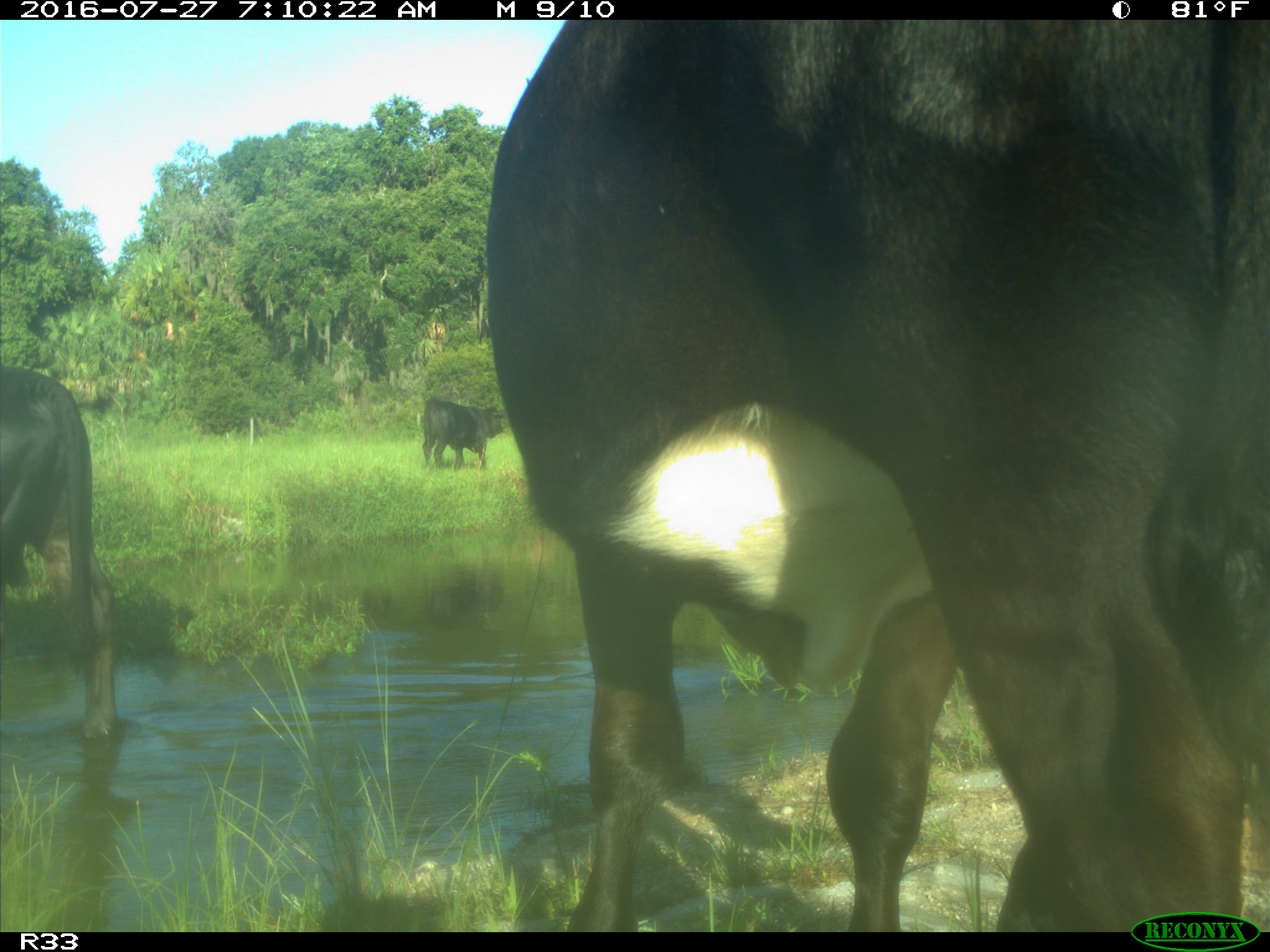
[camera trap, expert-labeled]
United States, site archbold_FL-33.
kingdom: Animalia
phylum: Chordata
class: Mammalia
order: Artiodactyla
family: Bovidae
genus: Bos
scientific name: Bos taurus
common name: domestic cow